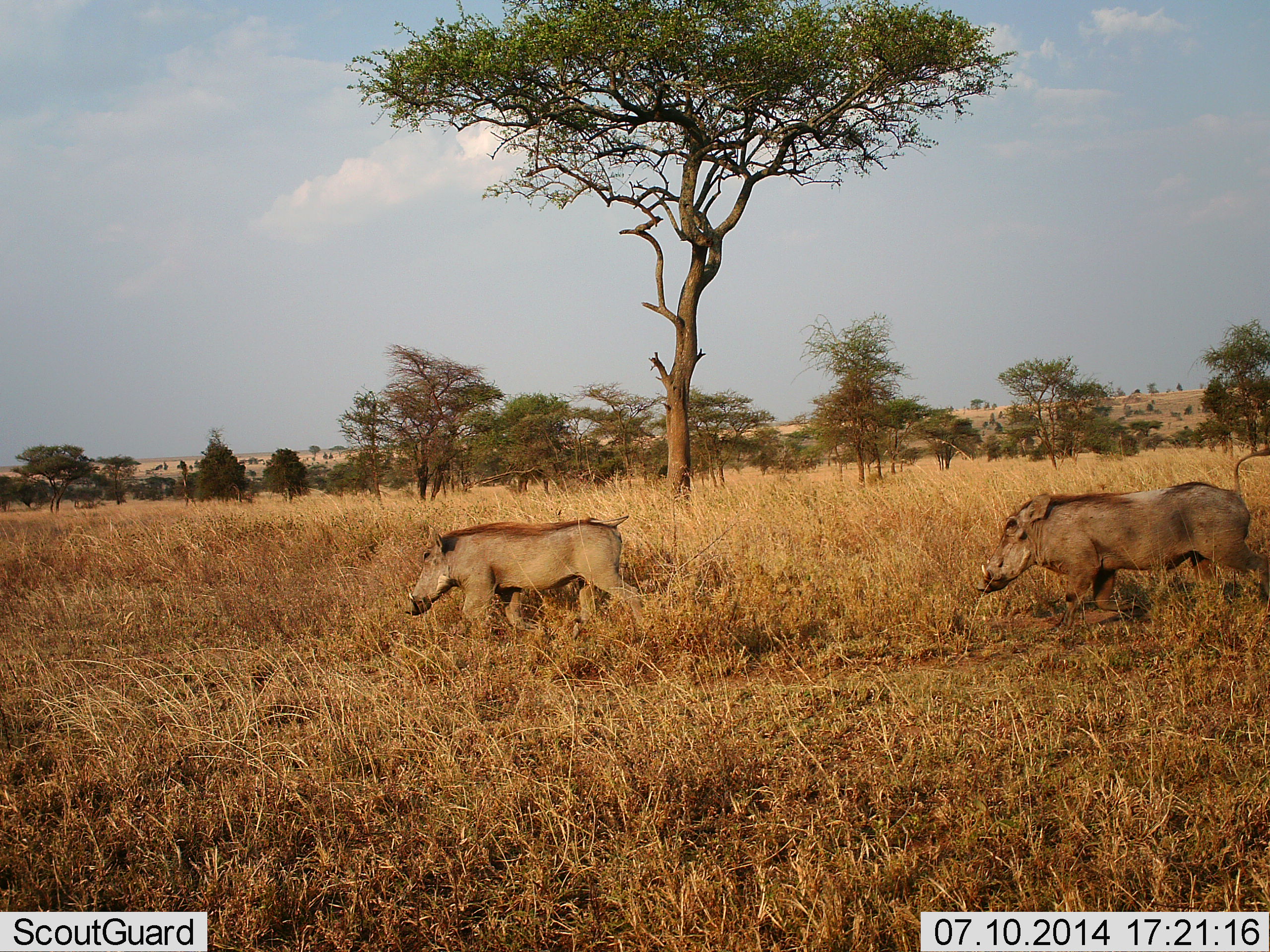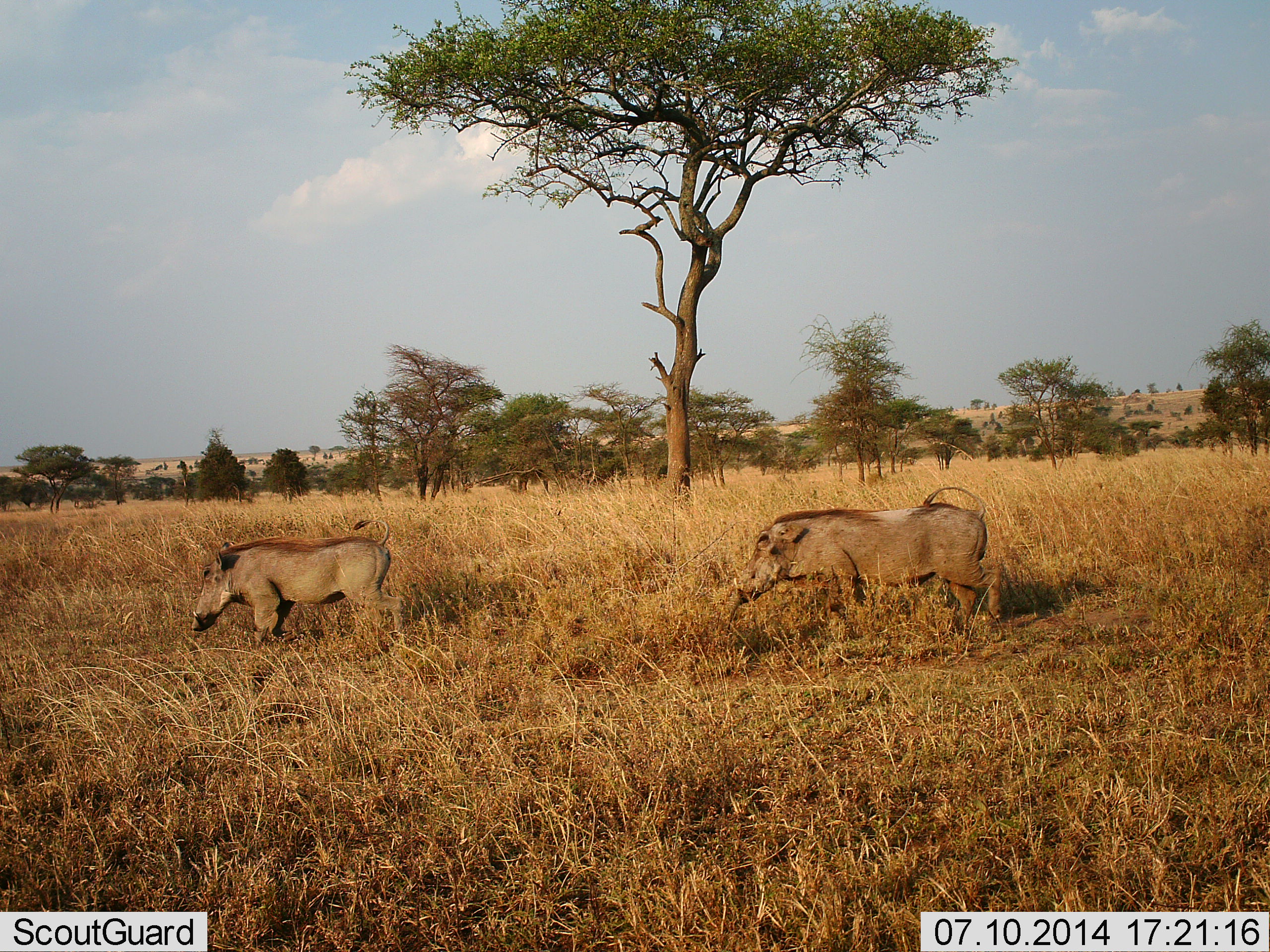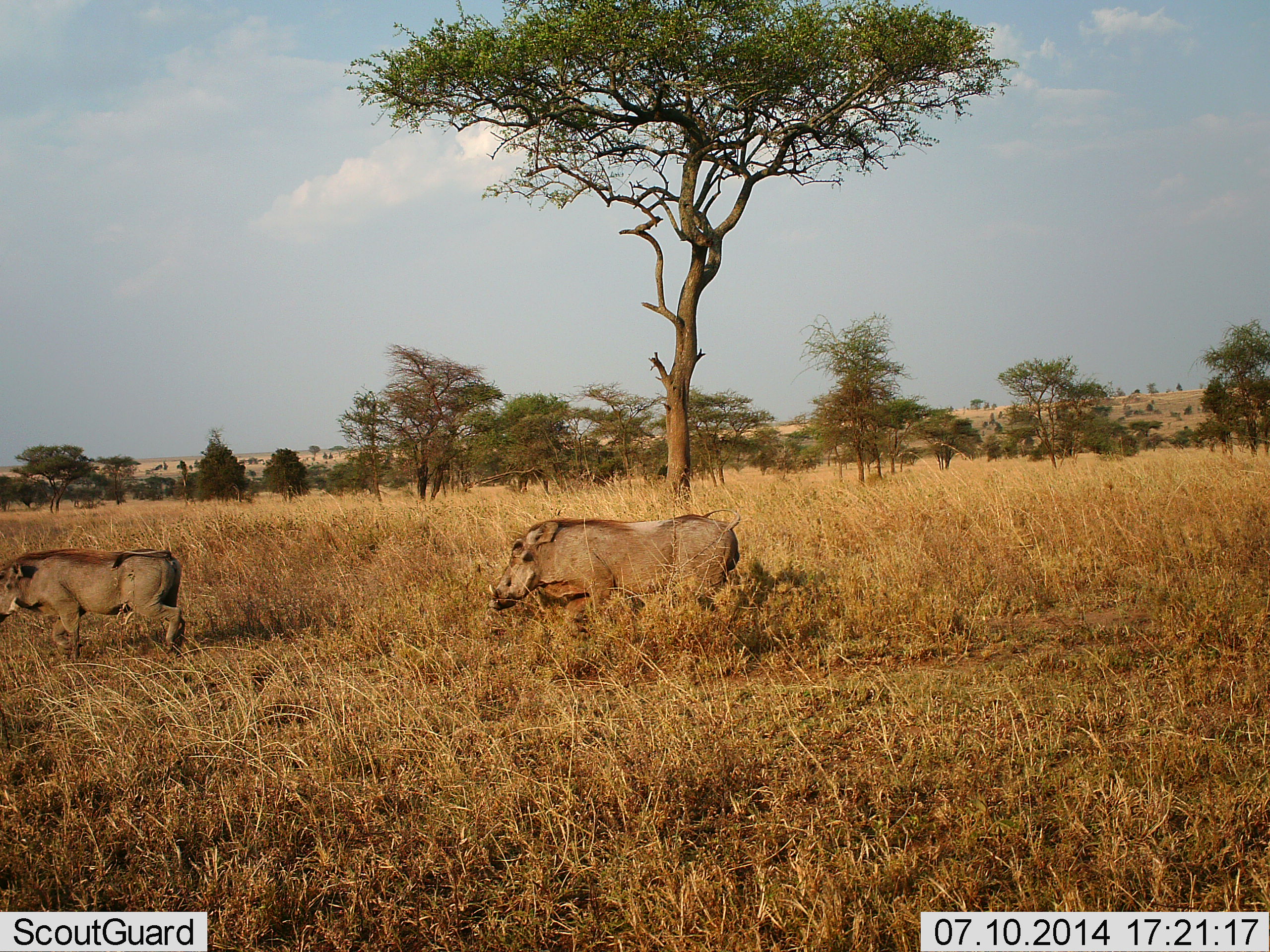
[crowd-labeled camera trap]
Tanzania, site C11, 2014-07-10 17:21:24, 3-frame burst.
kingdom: Animalia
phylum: Chordata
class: Mammalia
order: Artiodactyla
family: Suidae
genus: Phacochoerus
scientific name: Phacochoerus africanus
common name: warthog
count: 2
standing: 0%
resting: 0%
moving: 100%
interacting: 0%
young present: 0%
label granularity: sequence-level